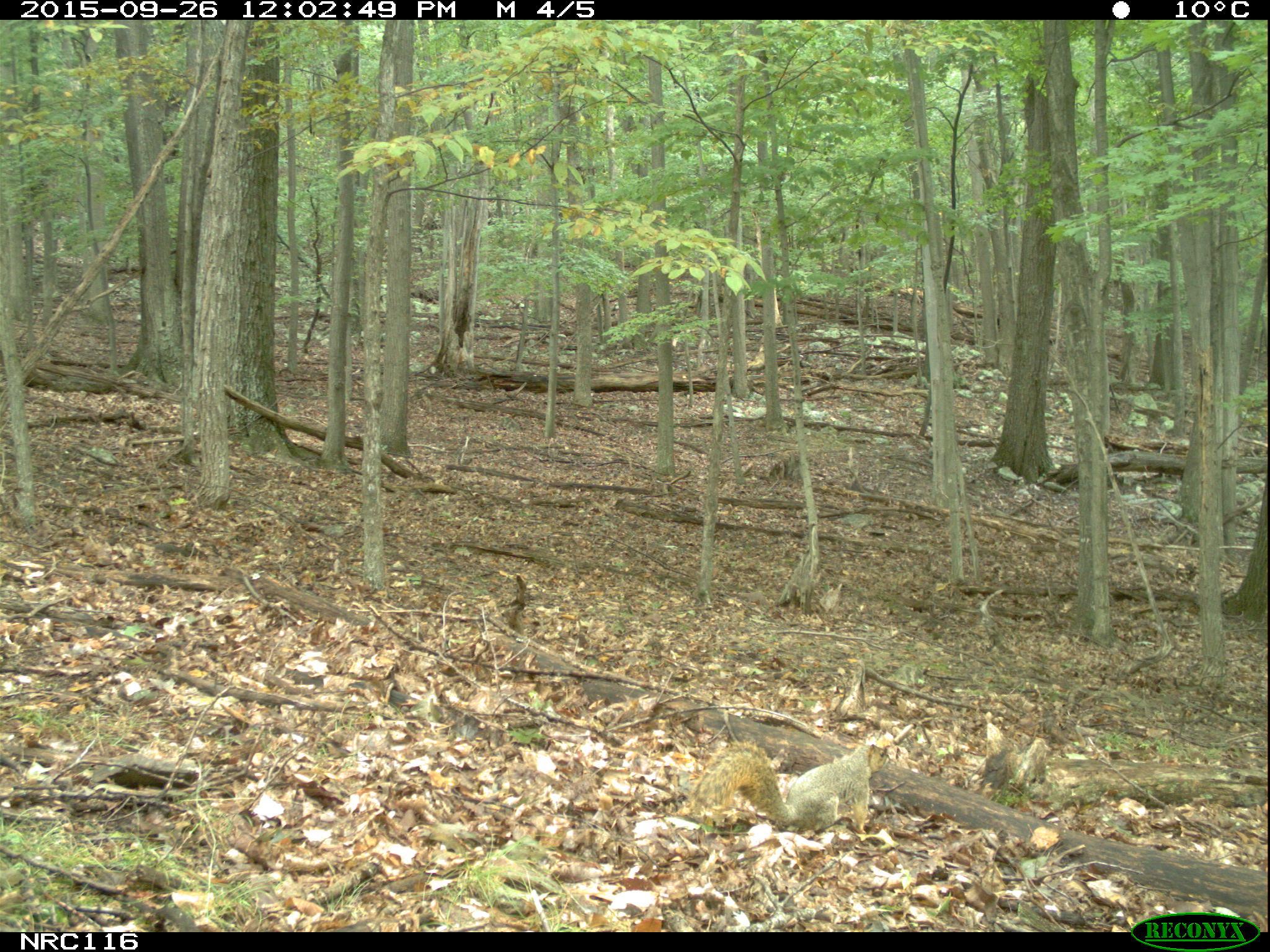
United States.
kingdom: Animalia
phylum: Chordata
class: Mammalia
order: Rodentia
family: Sciuridae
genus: Sciurus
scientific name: Sciurus niger cinereus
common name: eastern fox squirrel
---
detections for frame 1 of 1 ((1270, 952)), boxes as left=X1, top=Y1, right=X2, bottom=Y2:
Eastern Fox Squirrel: left=692, top=733, right=897, bottom=841